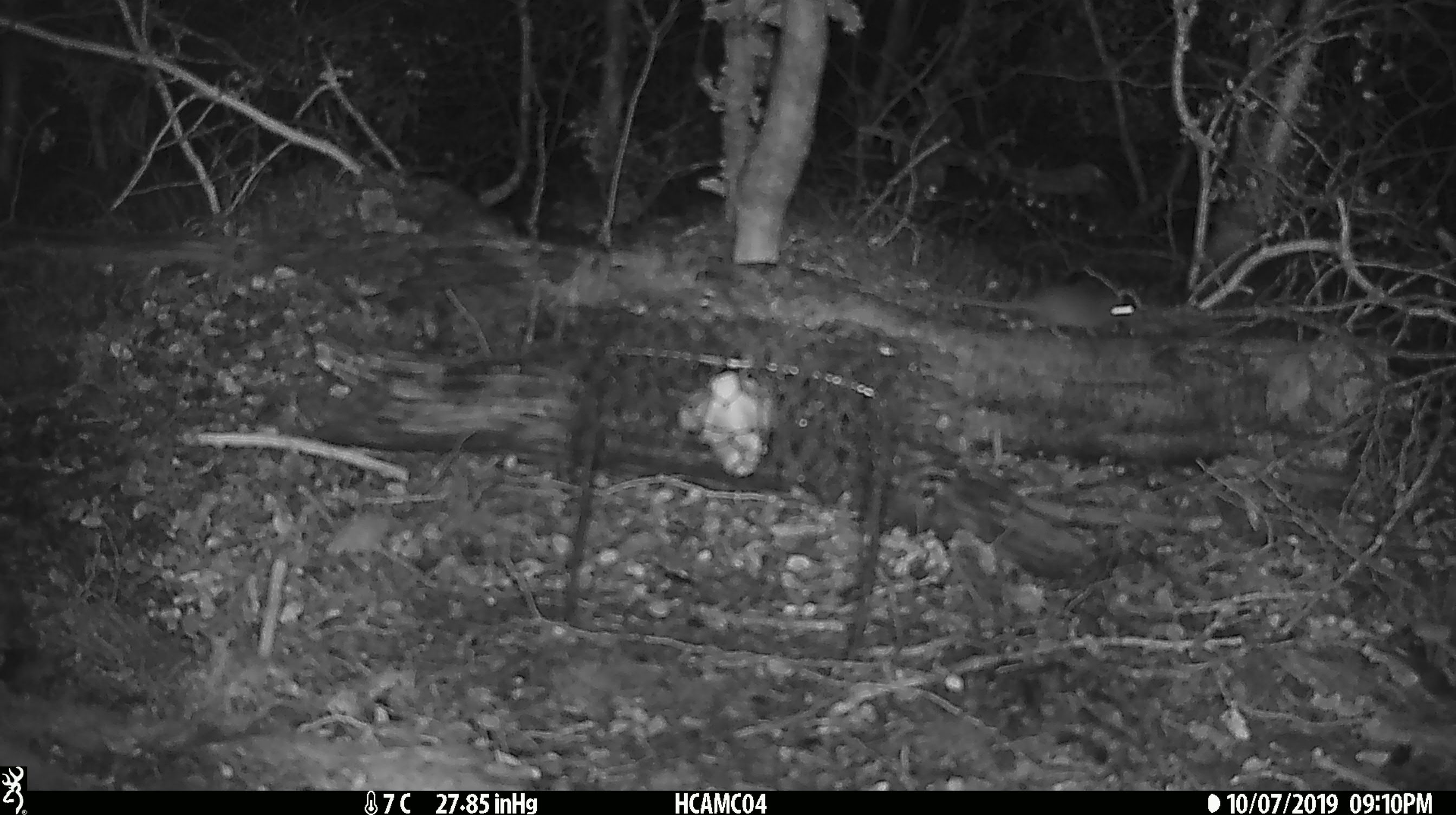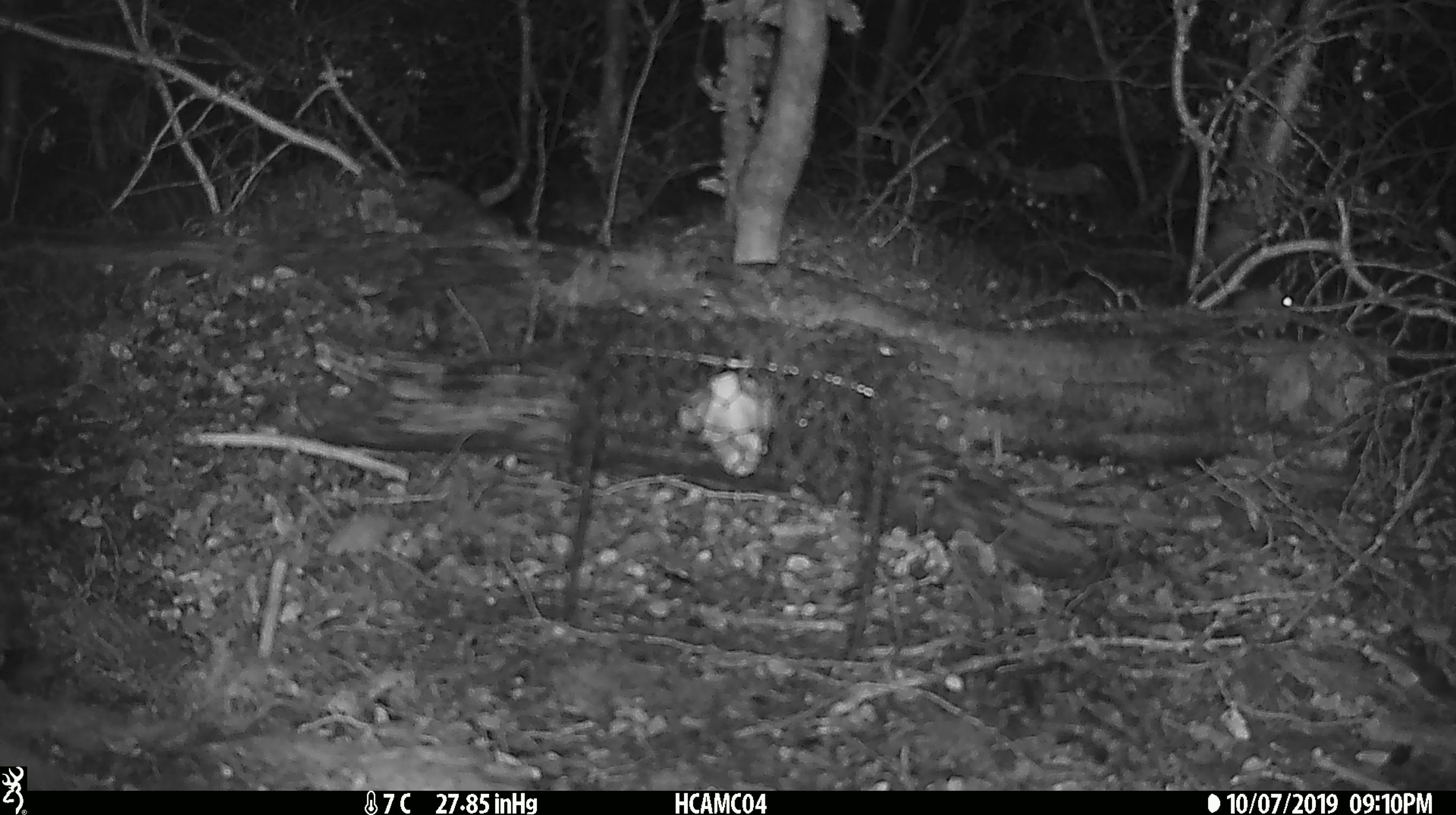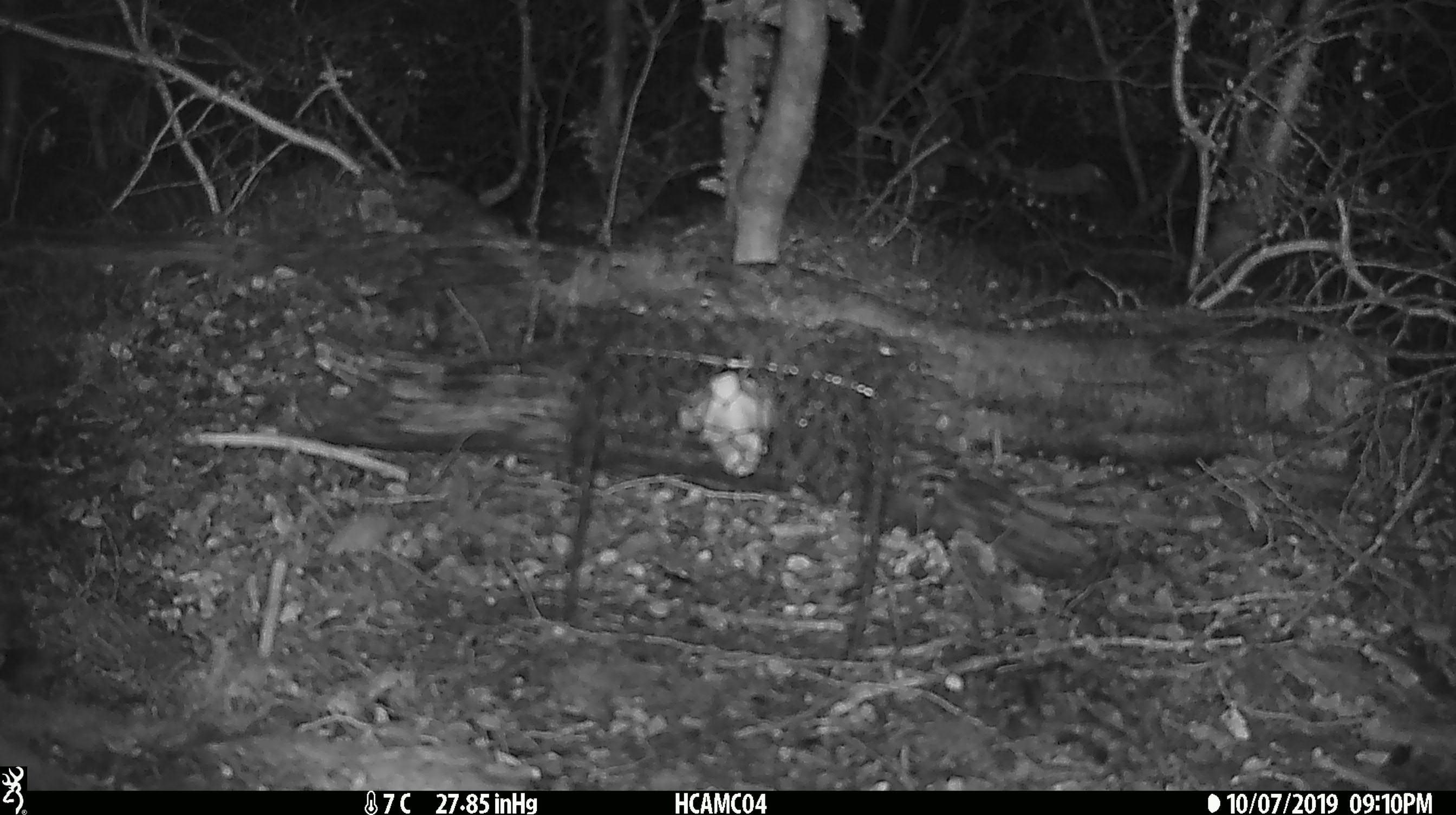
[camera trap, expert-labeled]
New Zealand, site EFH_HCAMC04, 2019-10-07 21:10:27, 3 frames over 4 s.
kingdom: Animalia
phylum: Chordata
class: Mammalia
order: Rodentia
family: Muridae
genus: Mus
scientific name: Mus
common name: mouse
Mouse (Mus).